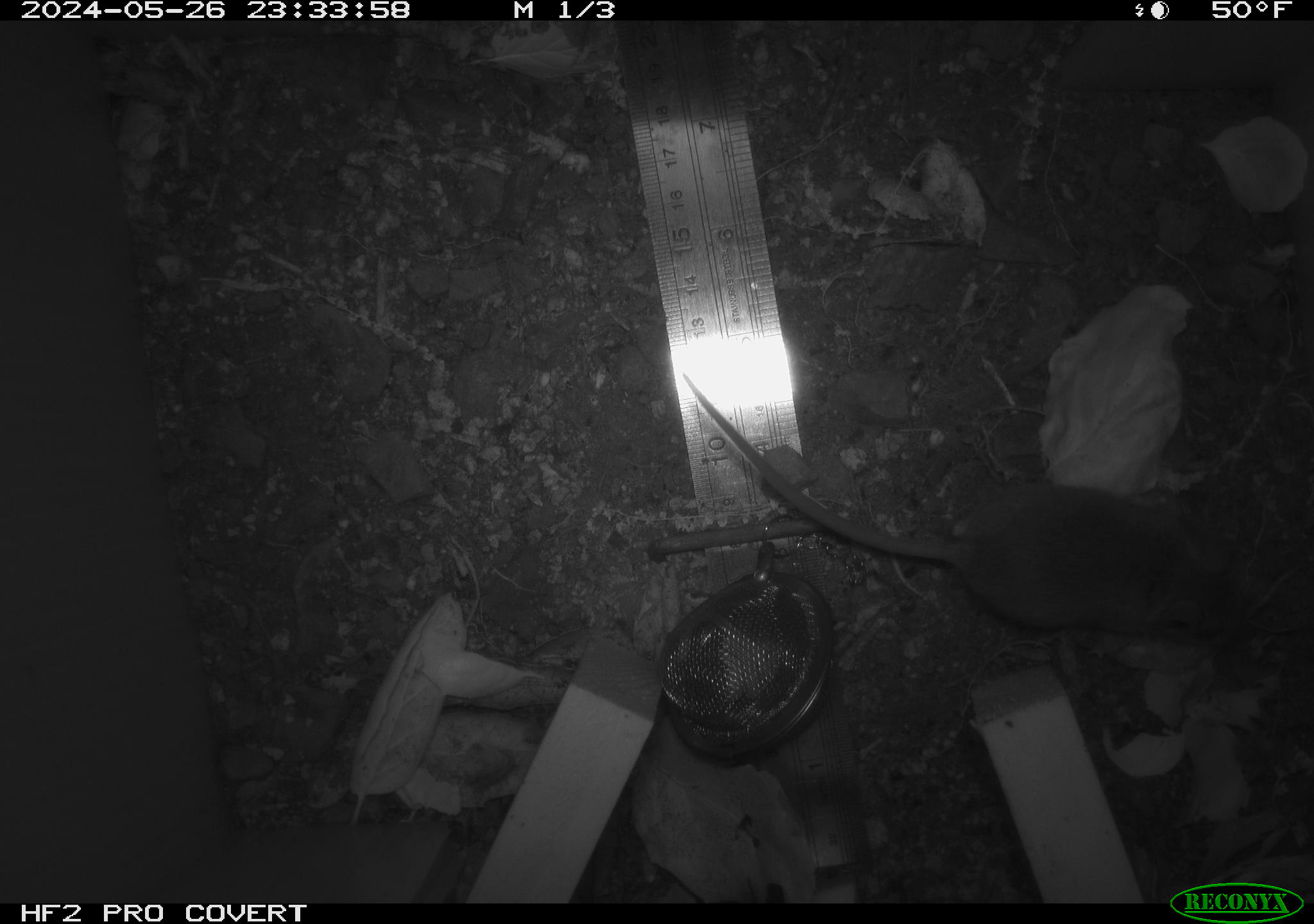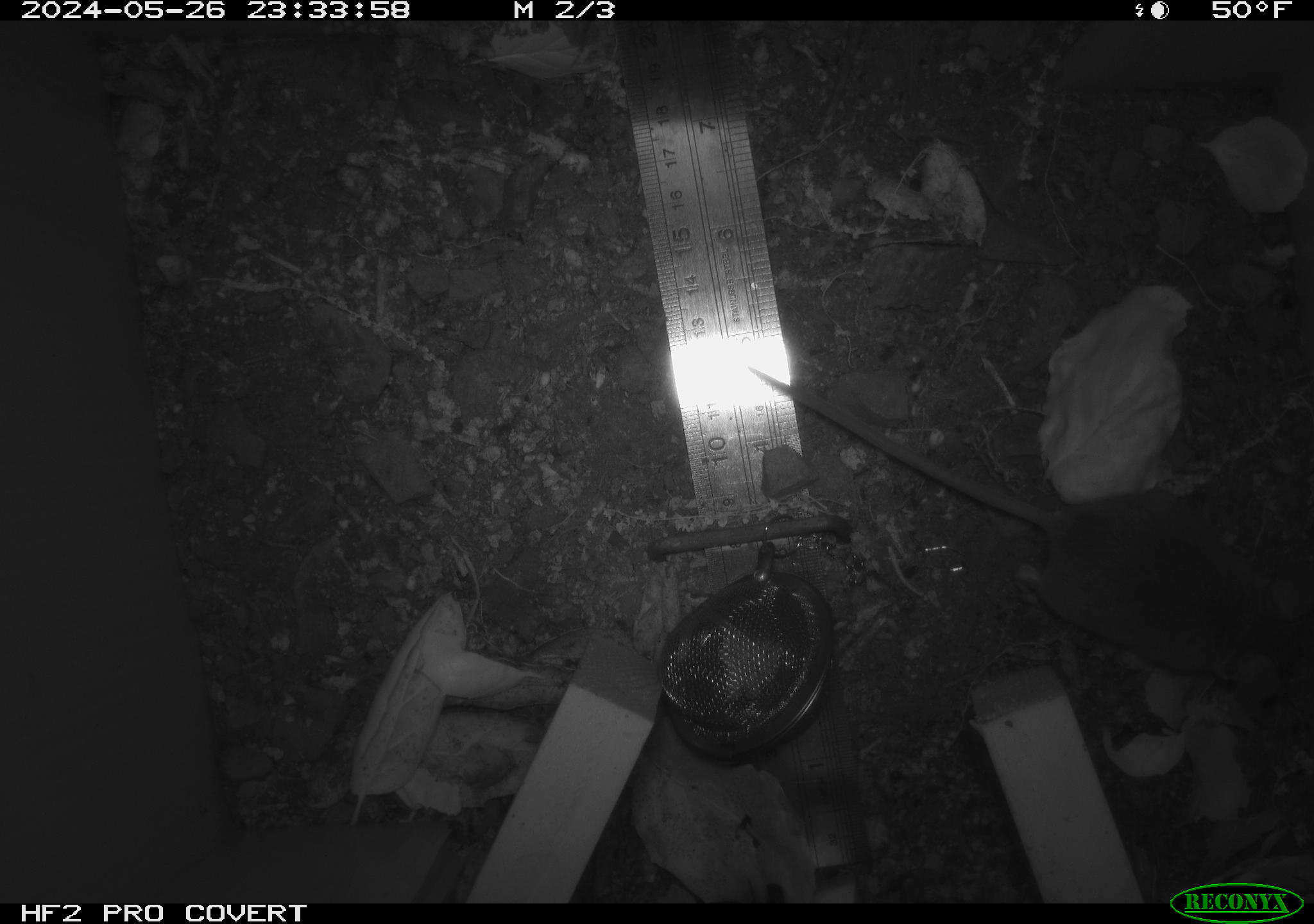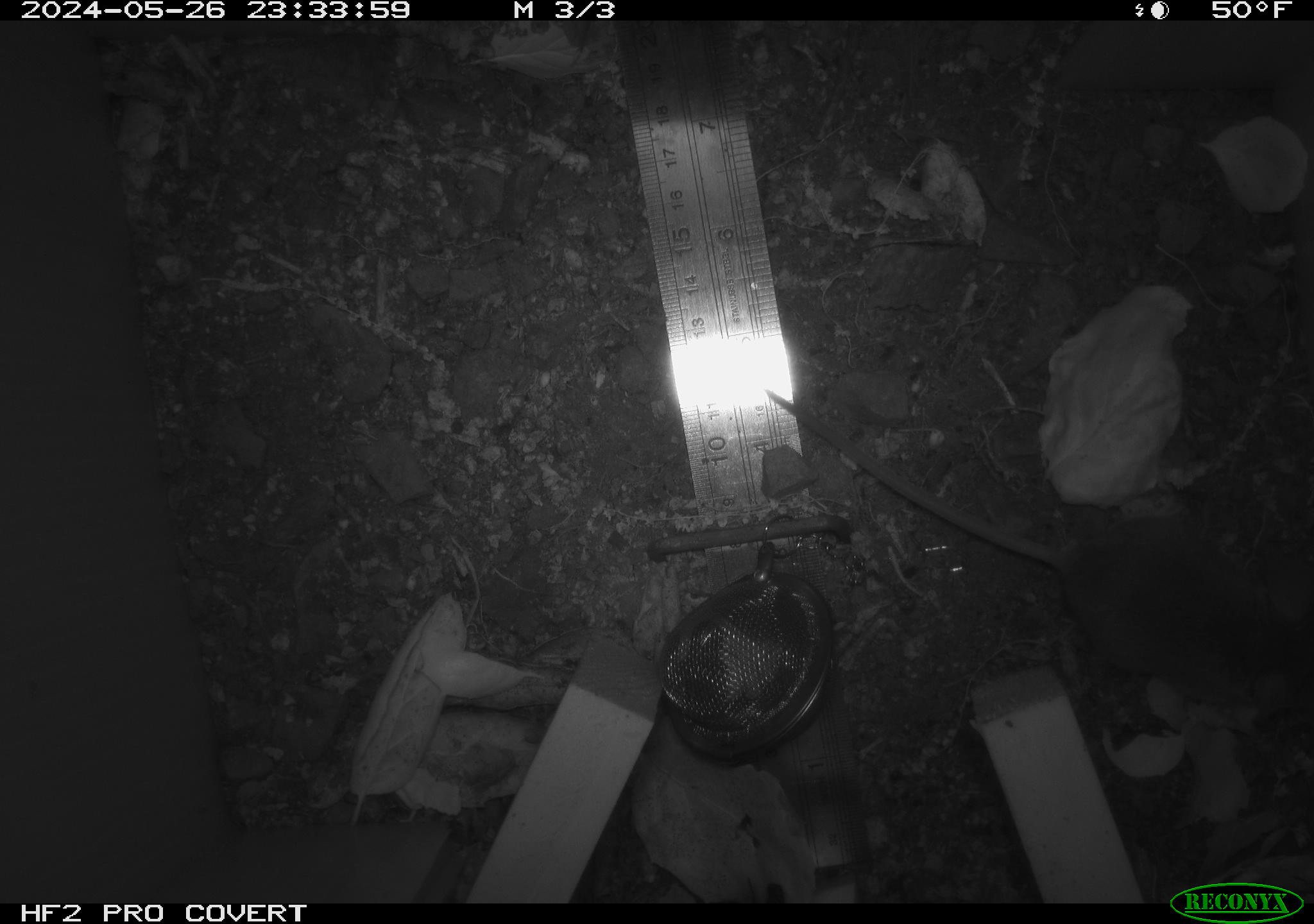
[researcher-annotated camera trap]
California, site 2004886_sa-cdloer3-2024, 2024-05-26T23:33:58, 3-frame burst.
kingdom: Animalia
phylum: Chordata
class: Mammalia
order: Rodentia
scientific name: Rodentia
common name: rodent